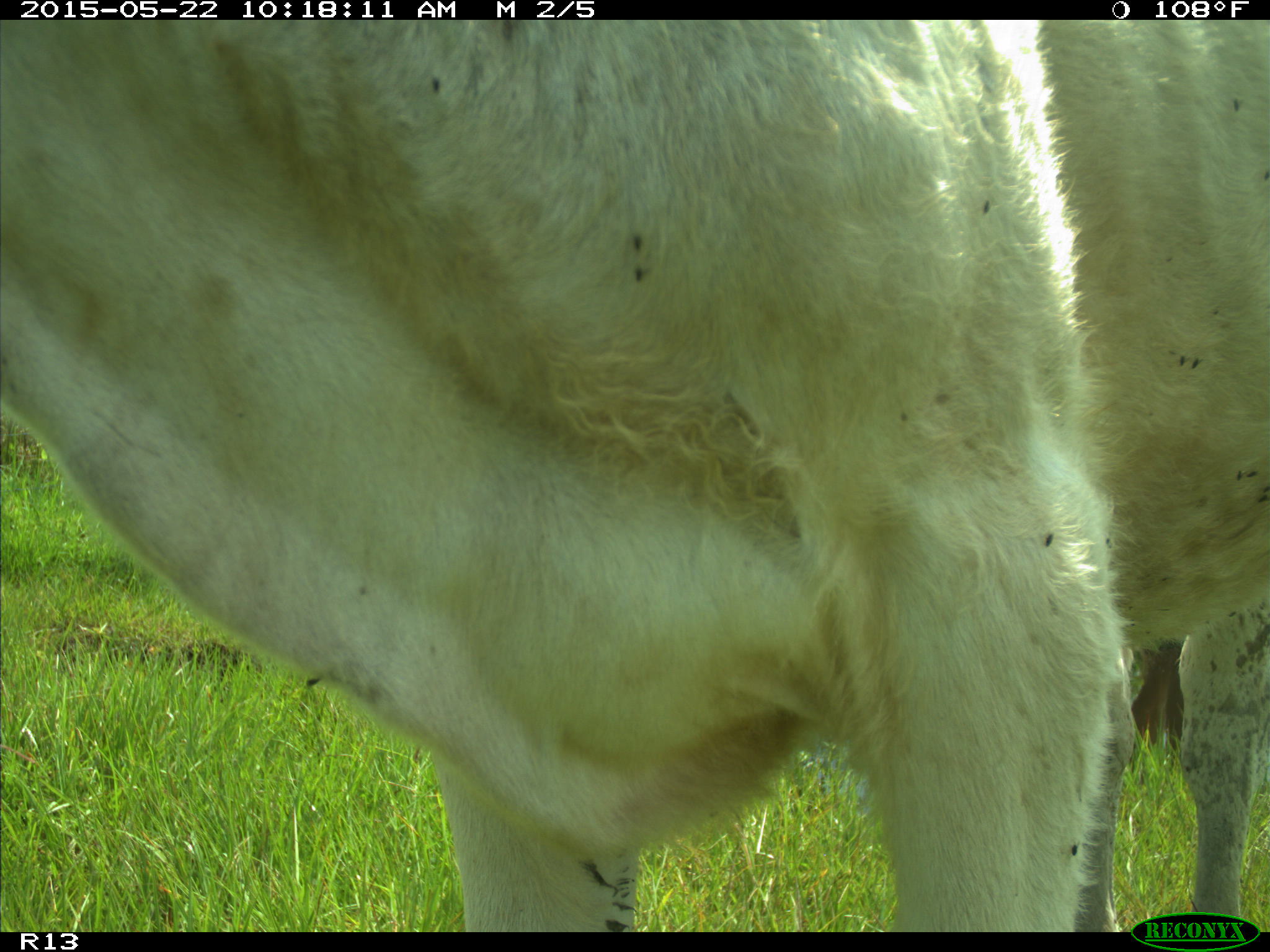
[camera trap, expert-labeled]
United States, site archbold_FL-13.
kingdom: Animalia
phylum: Chordata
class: Mammalia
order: Artiodactyla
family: Bovidae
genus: Bos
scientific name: Bos taurus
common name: domestic cow